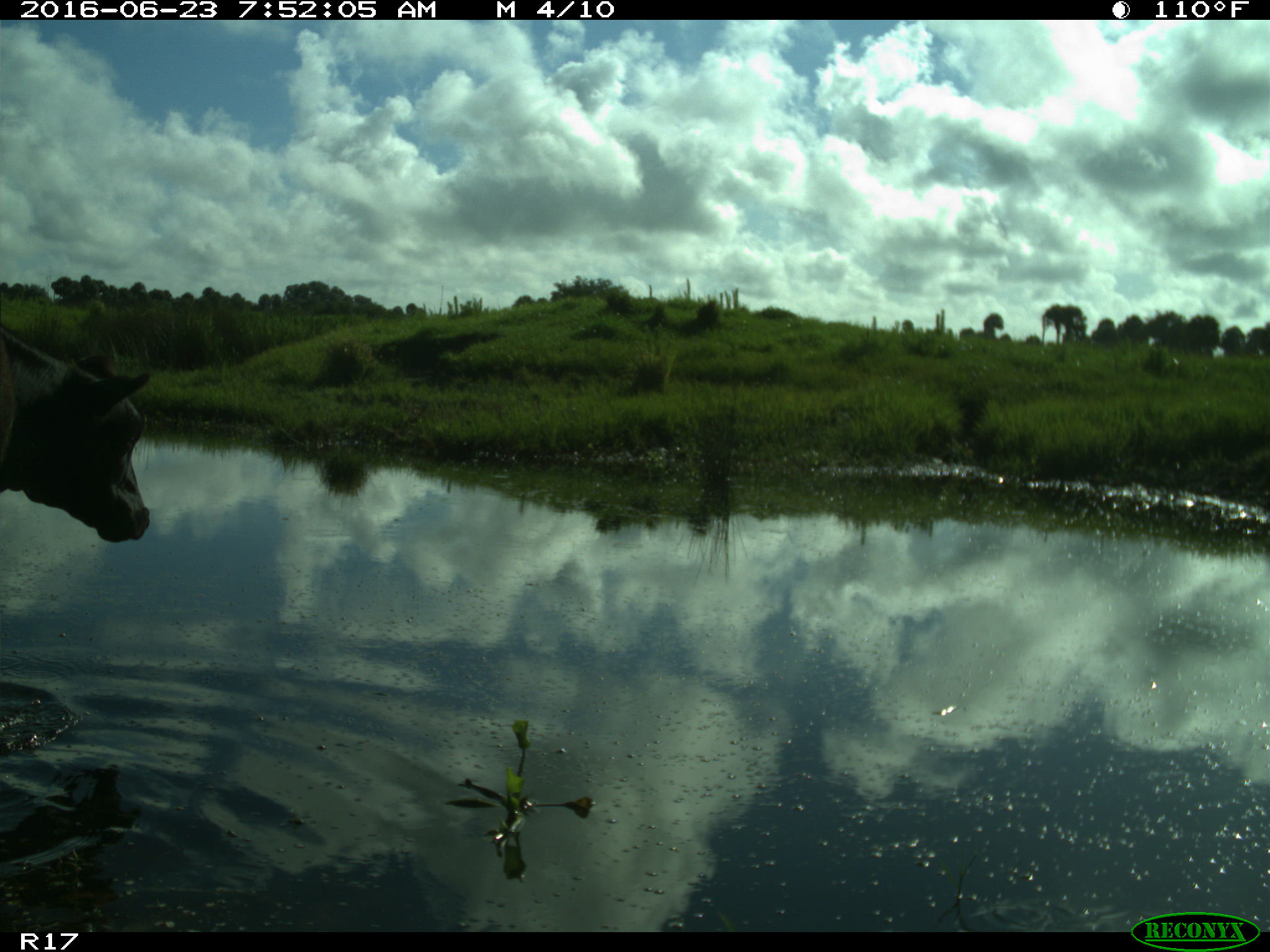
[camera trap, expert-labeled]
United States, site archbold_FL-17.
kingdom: Animalia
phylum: Chordata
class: Mammalia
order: Artiodactyla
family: Bovidae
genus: Bos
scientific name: Bos taurus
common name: domestic cow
Bos taurus (domestic cow).